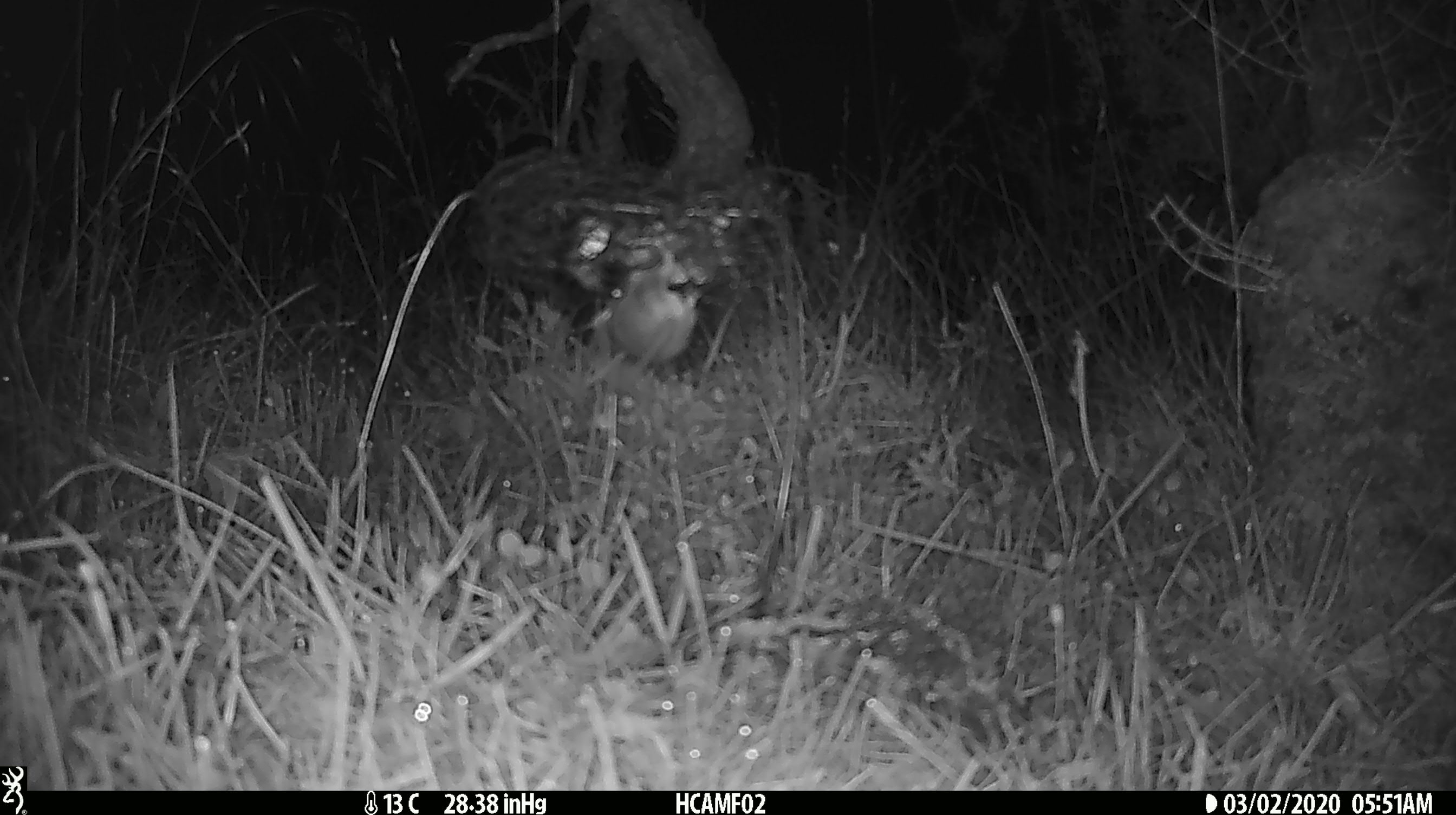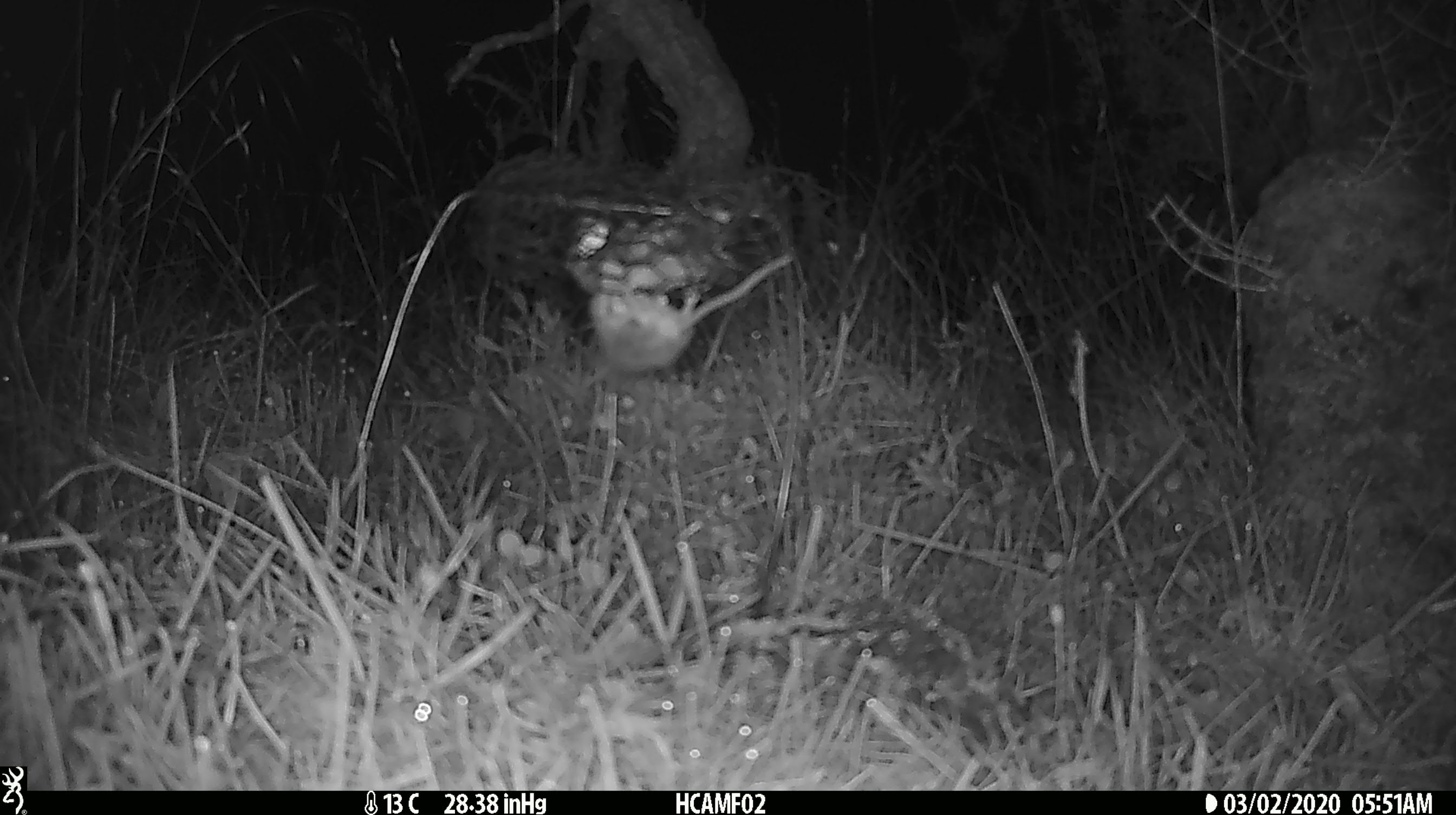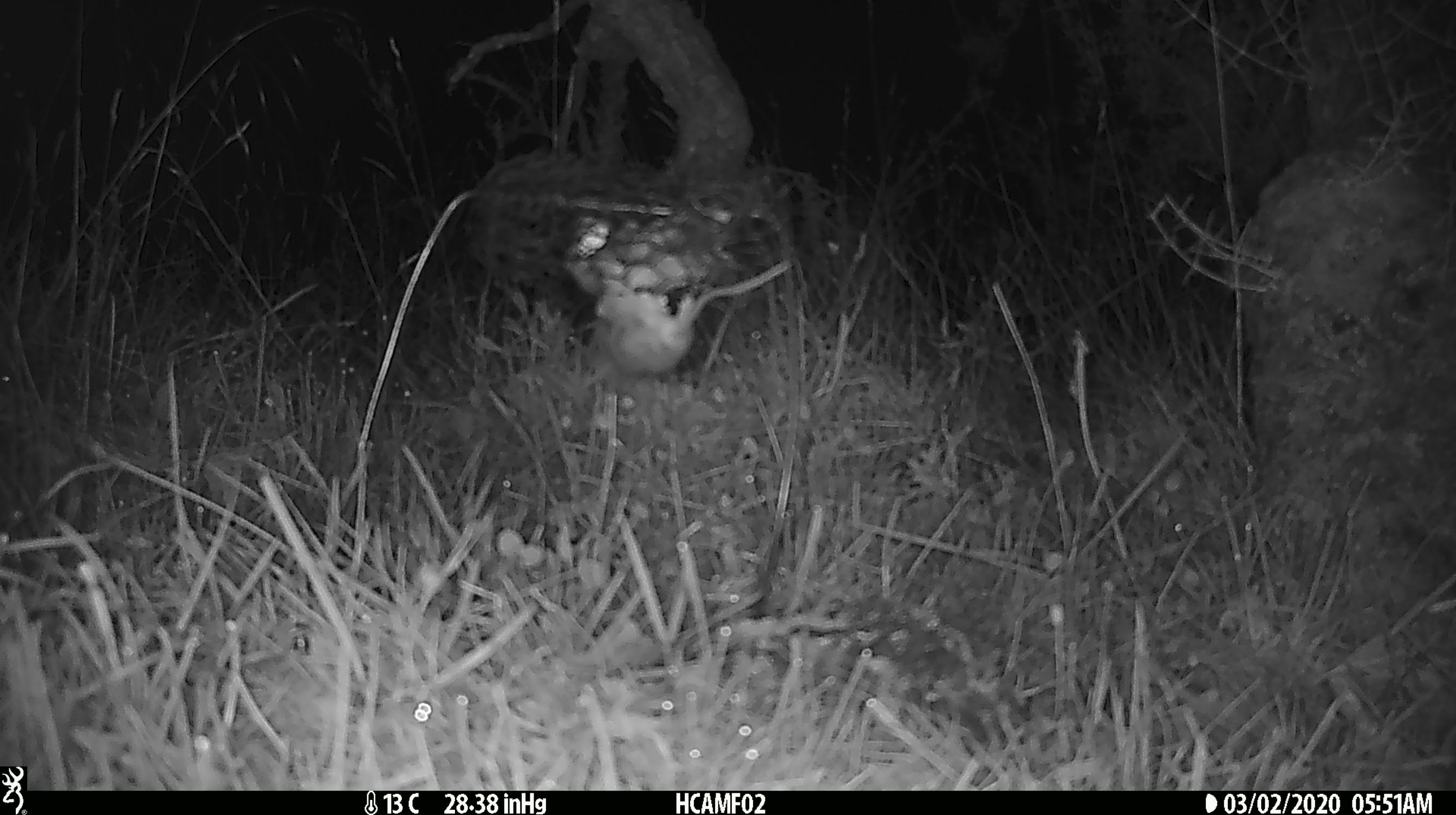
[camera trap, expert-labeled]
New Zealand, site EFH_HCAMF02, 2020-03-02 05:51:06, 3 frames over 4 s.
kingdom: Animalia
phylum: Chordata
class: Mammalia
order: Rodentia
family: Muridae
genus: Mus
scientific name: Mus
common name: mouse